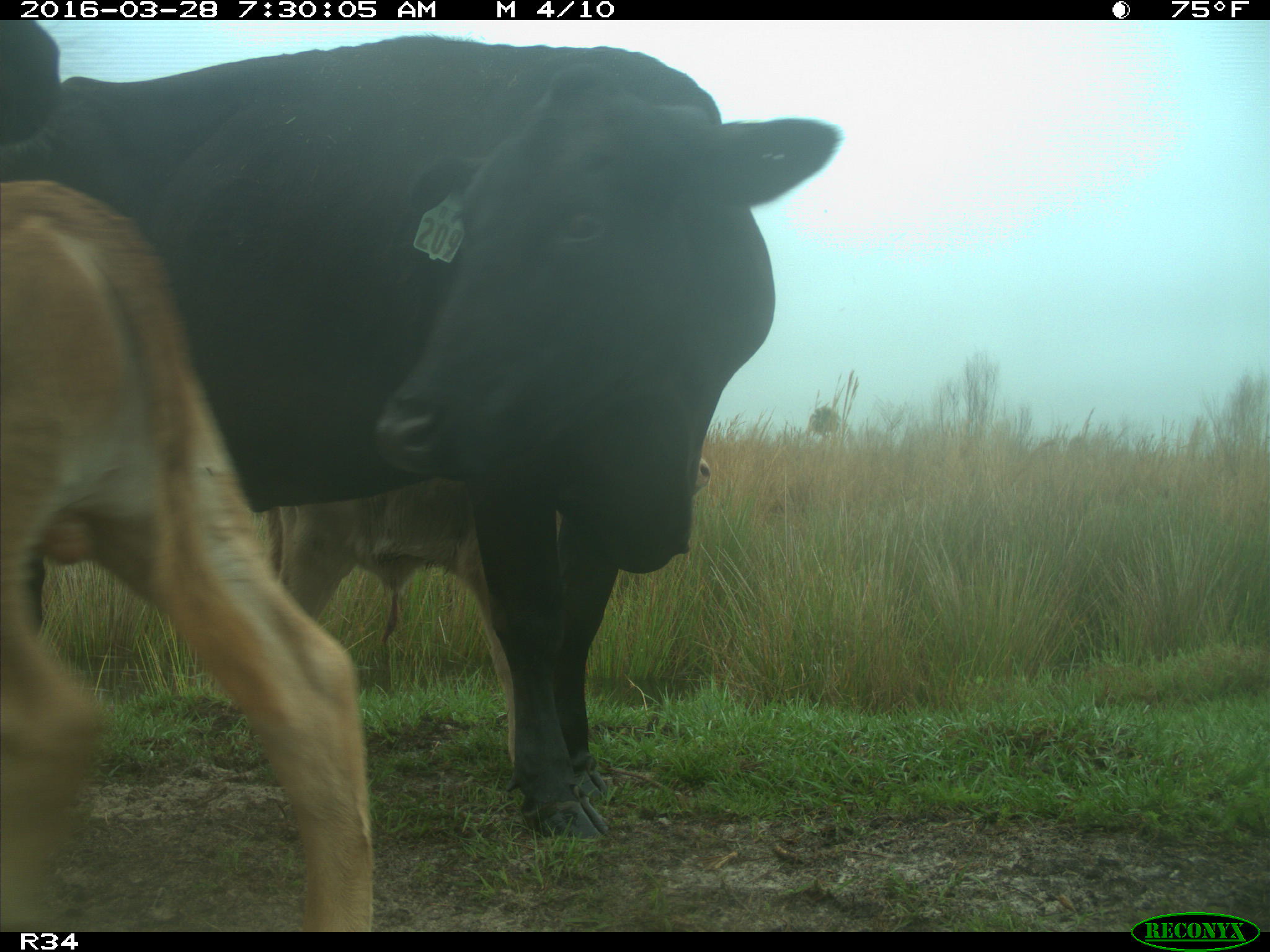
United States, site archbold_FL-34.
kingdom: Animalia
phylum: Chordata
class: Mammalia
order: Artiodactyla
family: Bovidae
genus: Bos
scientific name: Bos taurus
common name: domestic cow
Bos taurus (domestic cow).